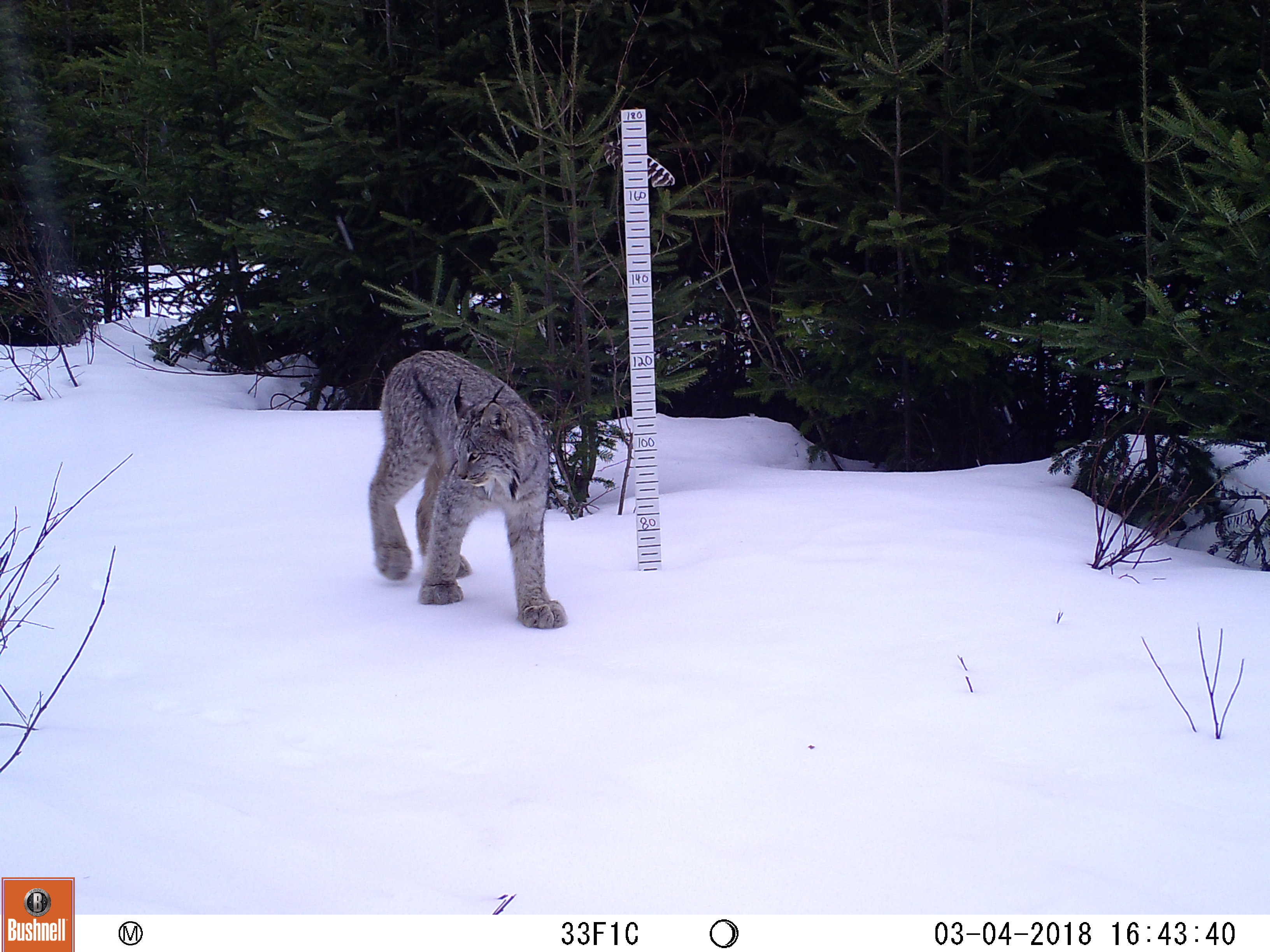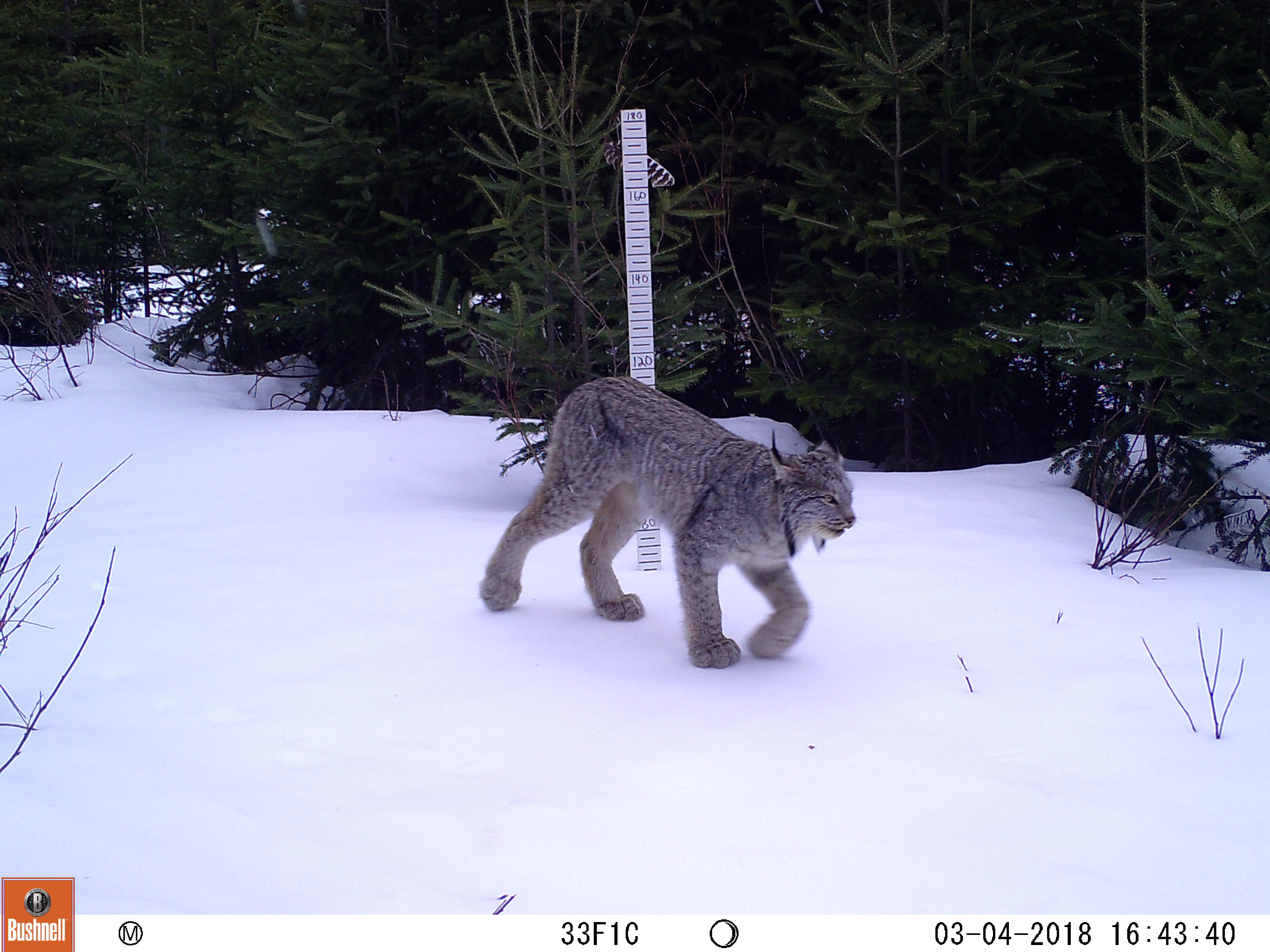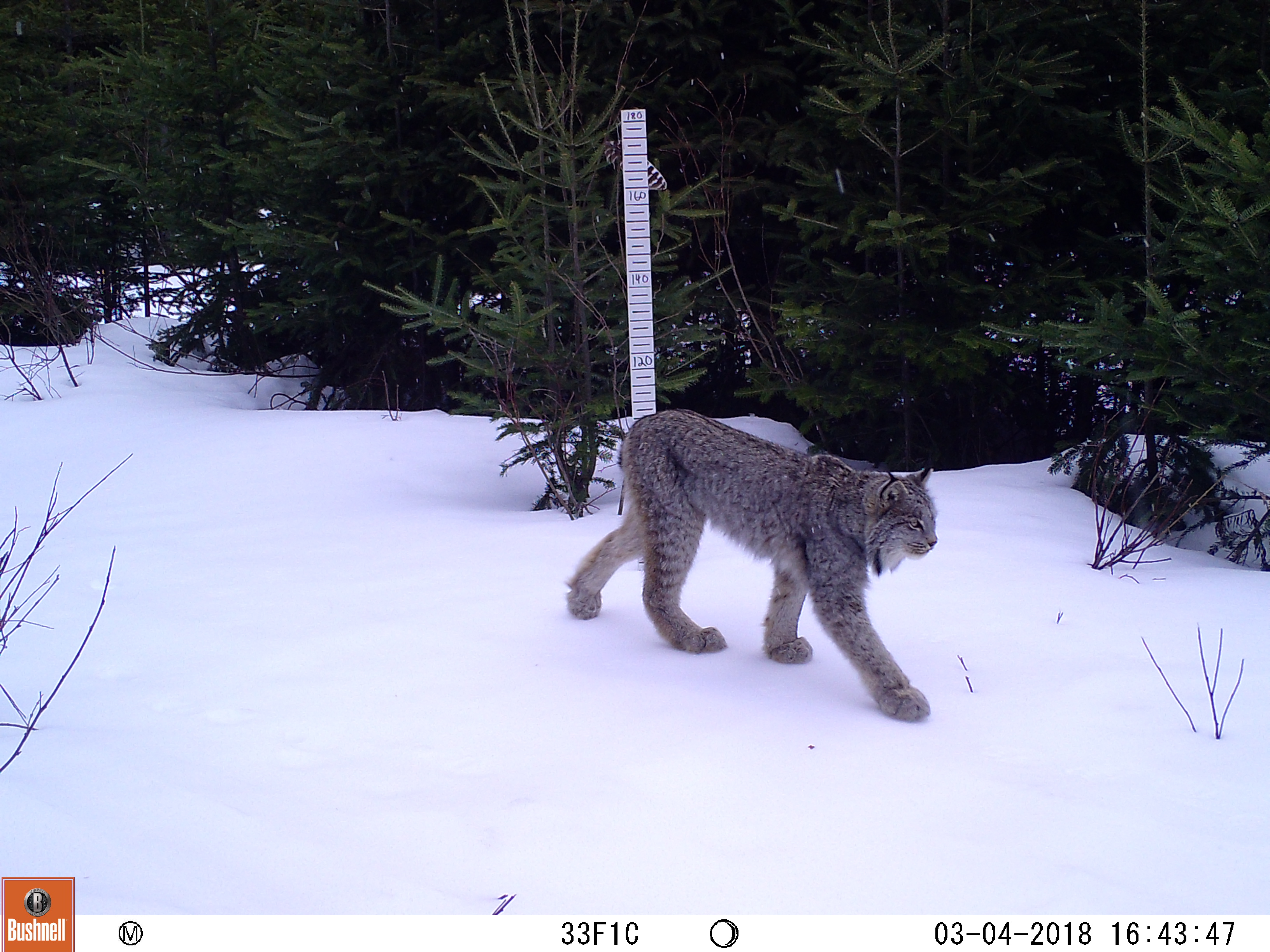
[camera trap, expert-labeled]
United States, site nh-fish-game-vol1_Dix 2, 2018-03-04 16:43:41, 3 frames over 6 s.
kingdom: Animalia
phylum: Chordata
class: Mammalia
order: Carnivora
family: Felidae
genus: Lynx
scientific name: Lynx canadensis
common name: canada lynx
Canada lynx (Lynx canadensis).